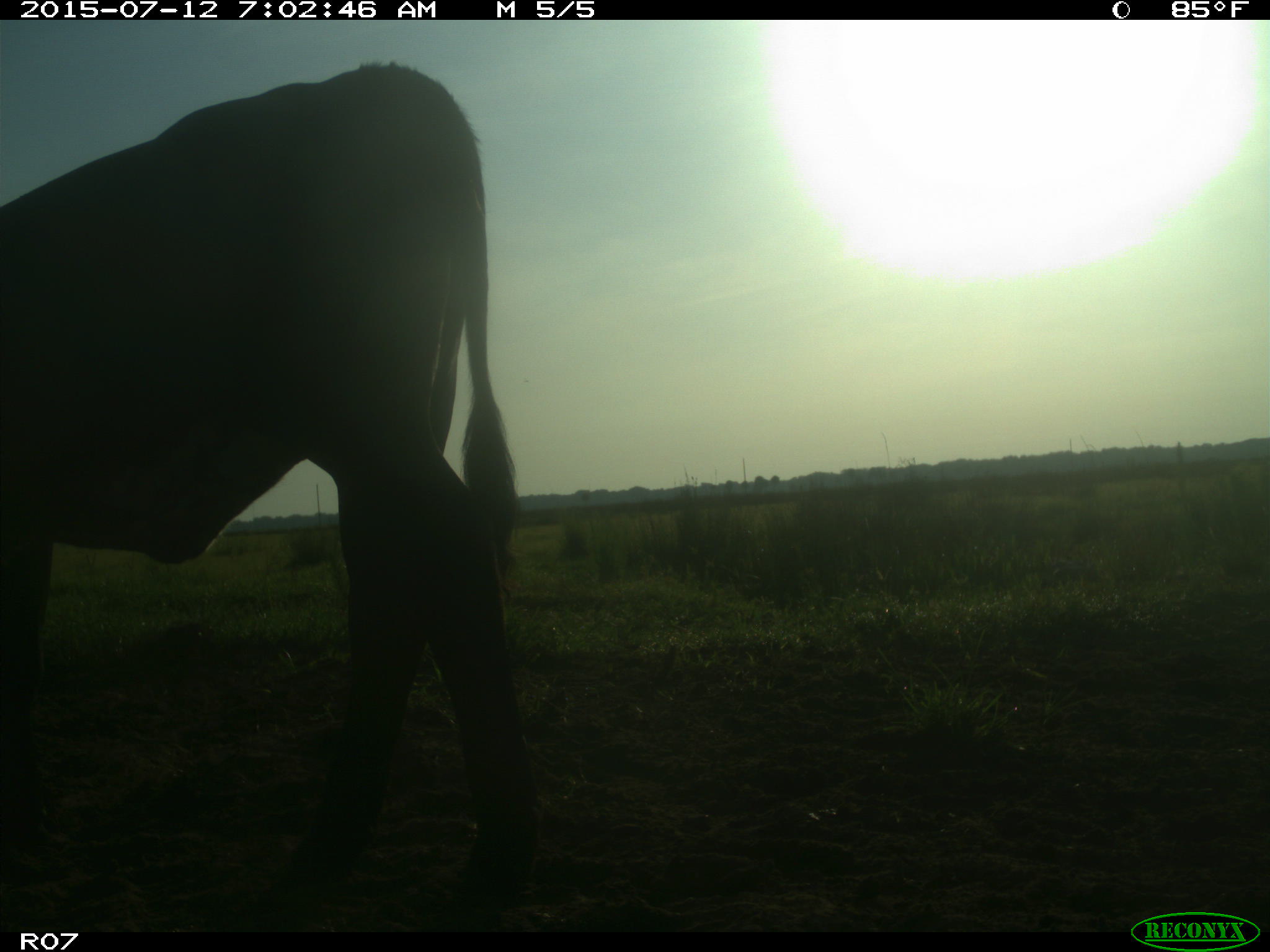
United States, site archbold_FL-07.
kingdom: Animalia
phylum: Chordata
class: Mammalia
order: Artiodactyla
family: Bovidae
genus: Bos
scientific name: Bos taurus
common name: domestic cow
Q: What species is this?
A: Bos taurus (domestic cow).